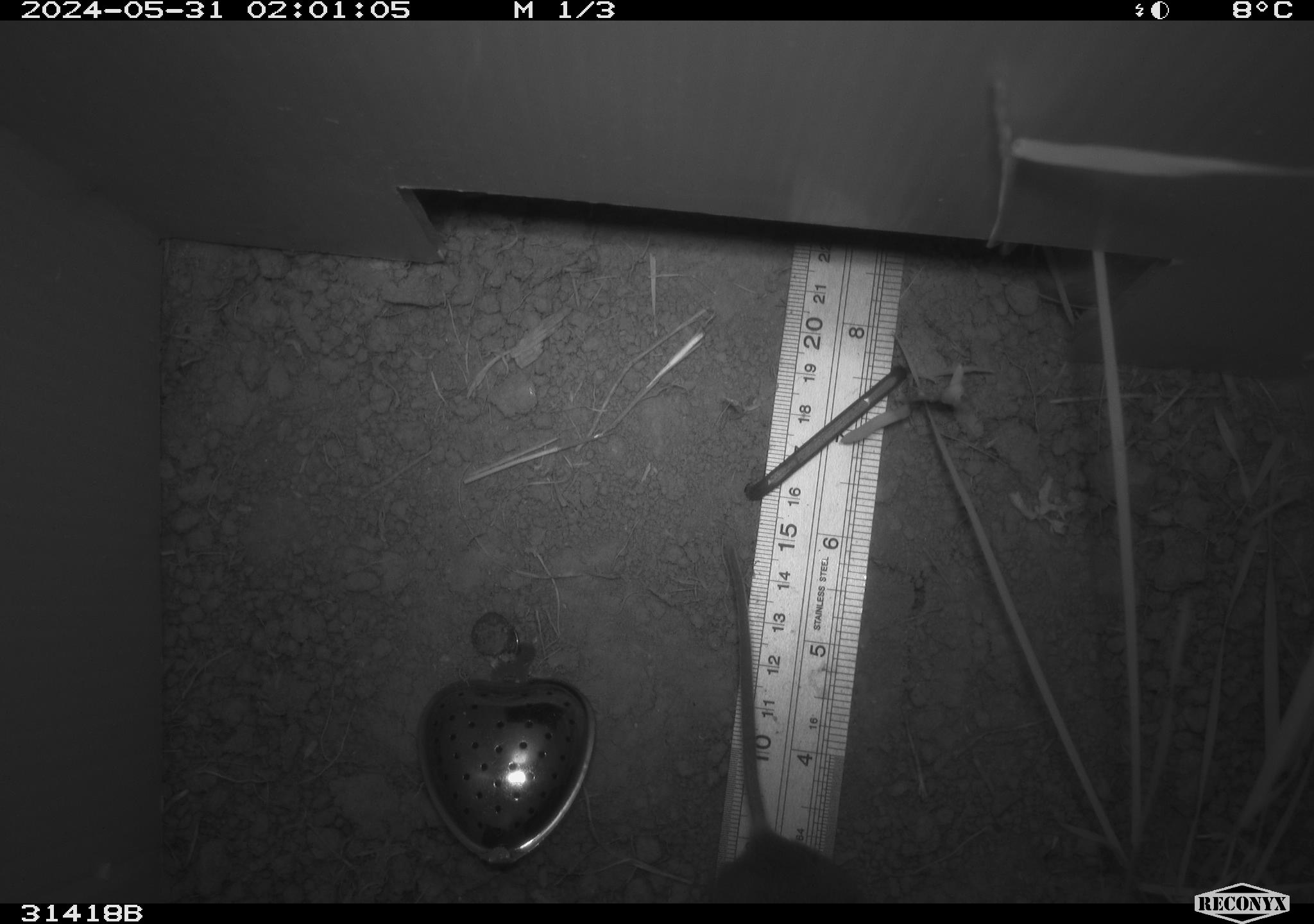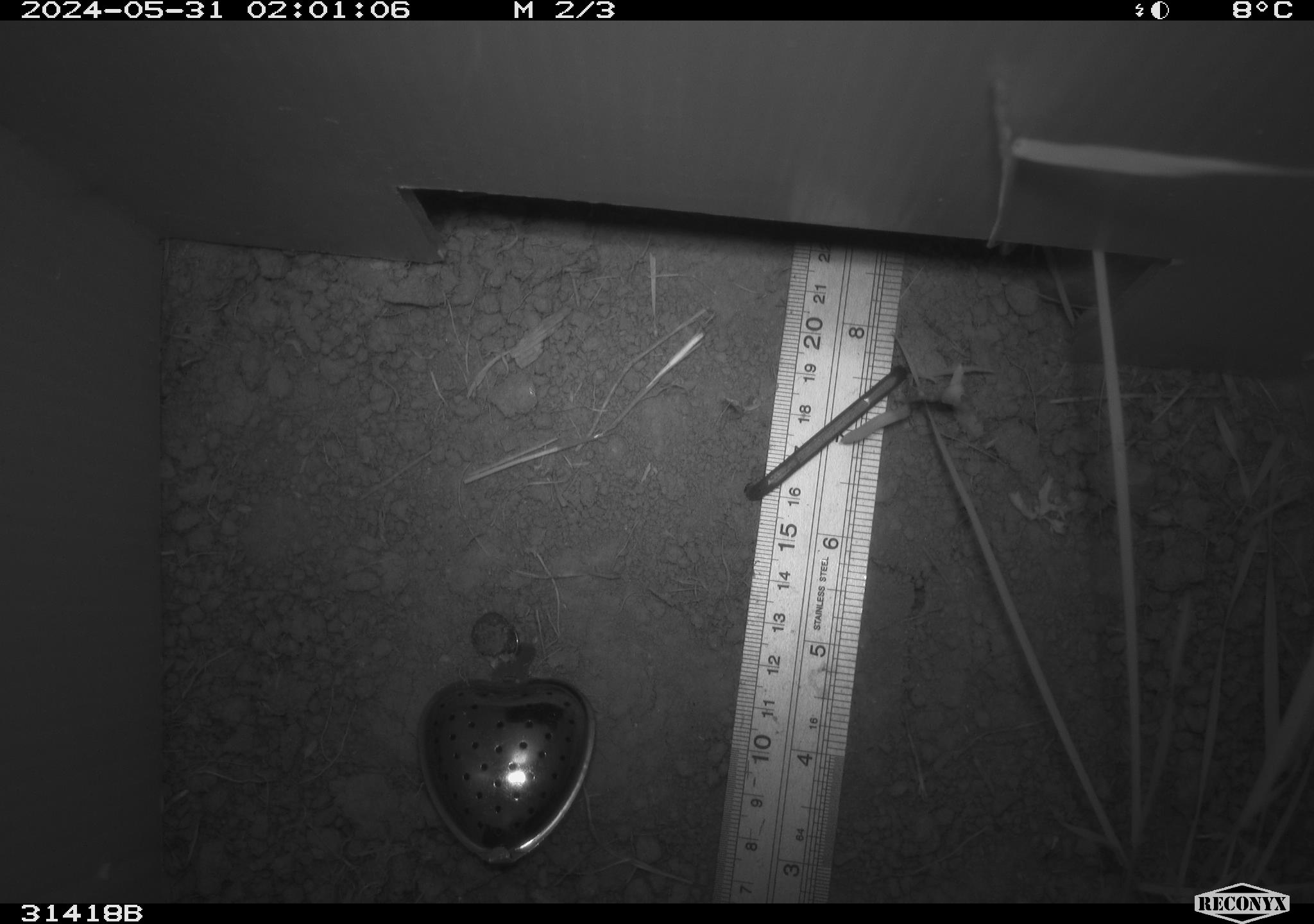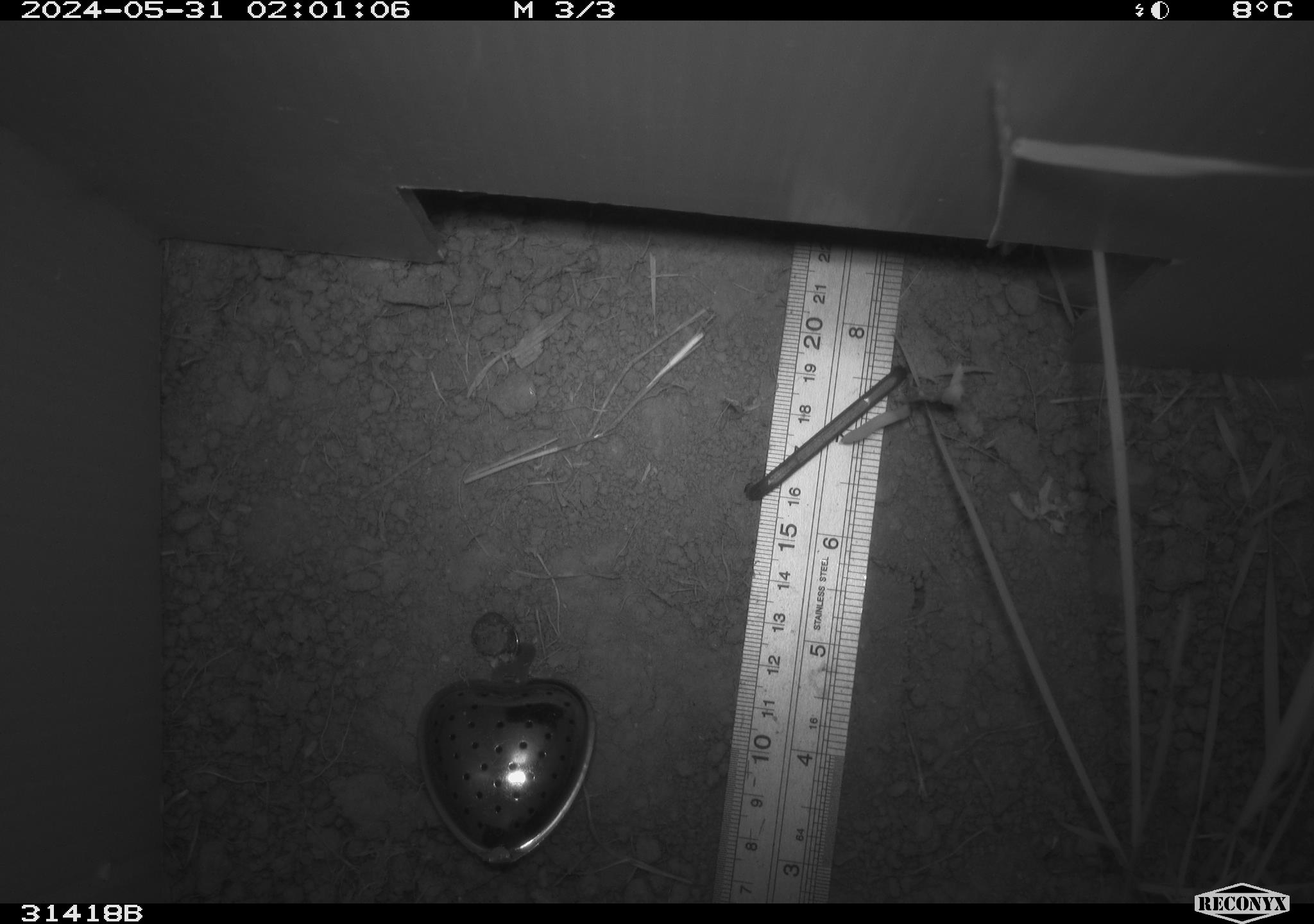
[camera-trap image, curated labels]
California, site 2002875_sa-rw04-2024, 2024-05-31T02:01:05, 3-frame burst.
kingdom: Animalia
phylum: Chordata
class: Mammalia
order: Rodentia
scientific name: Rodentia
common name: rodent